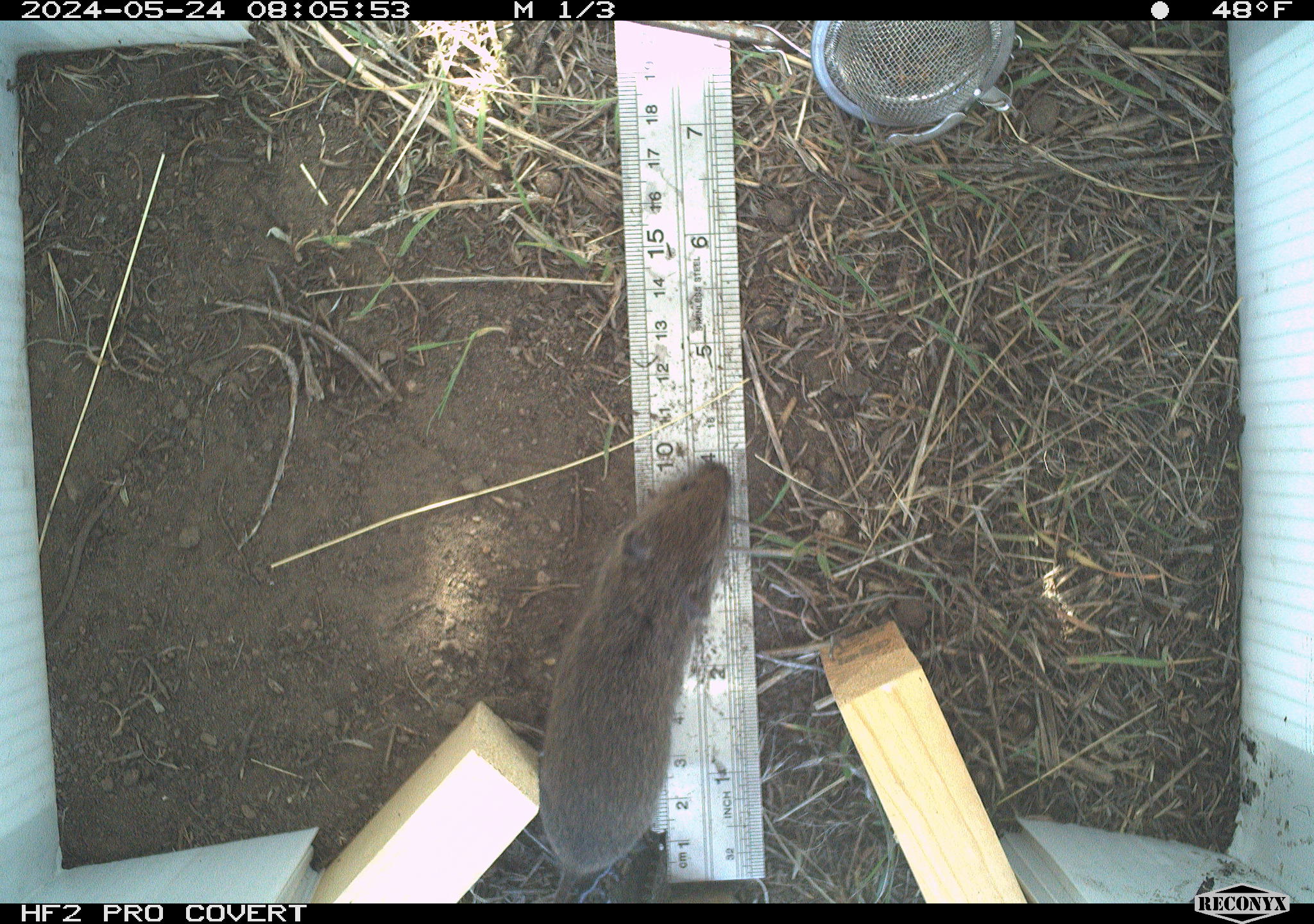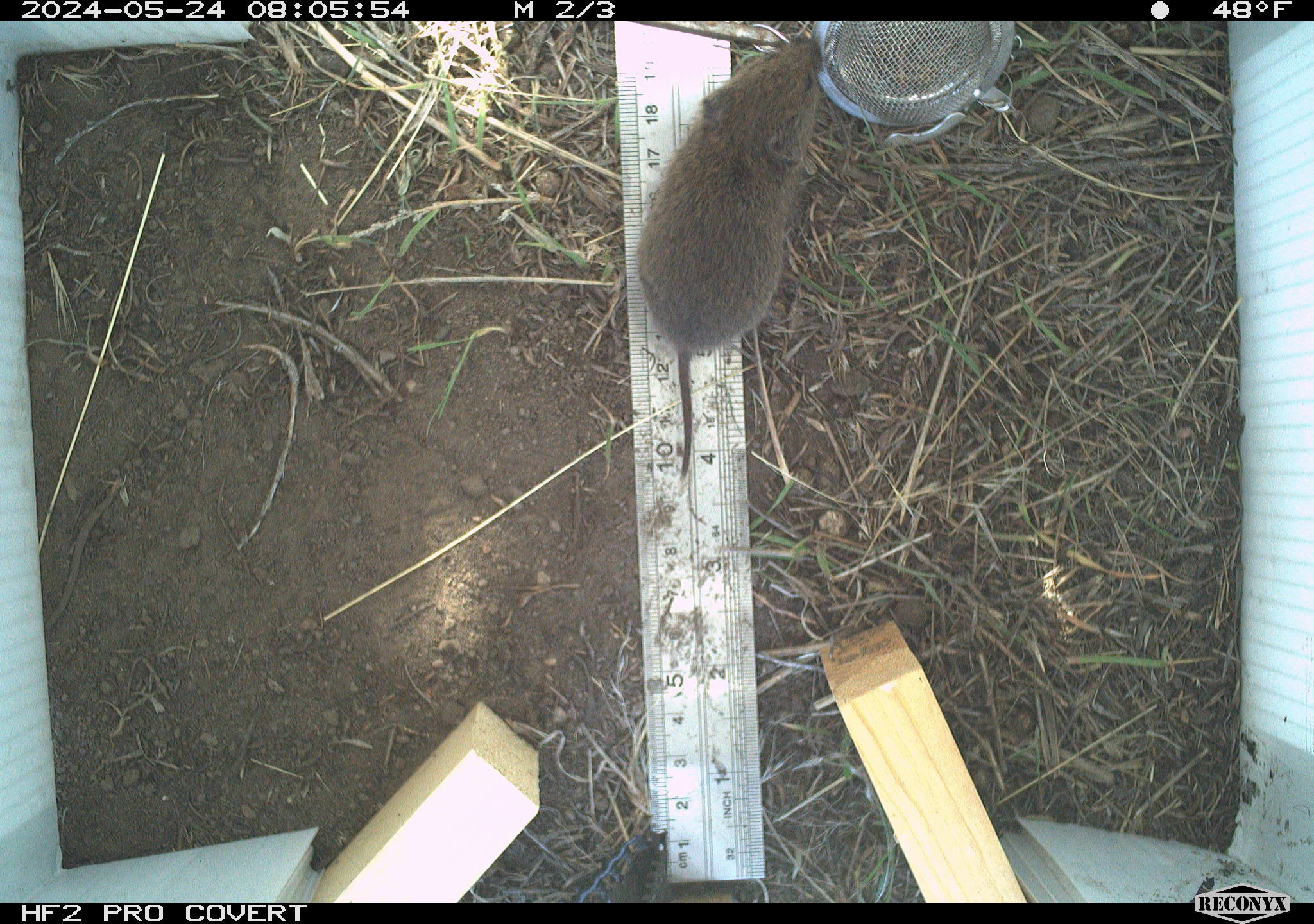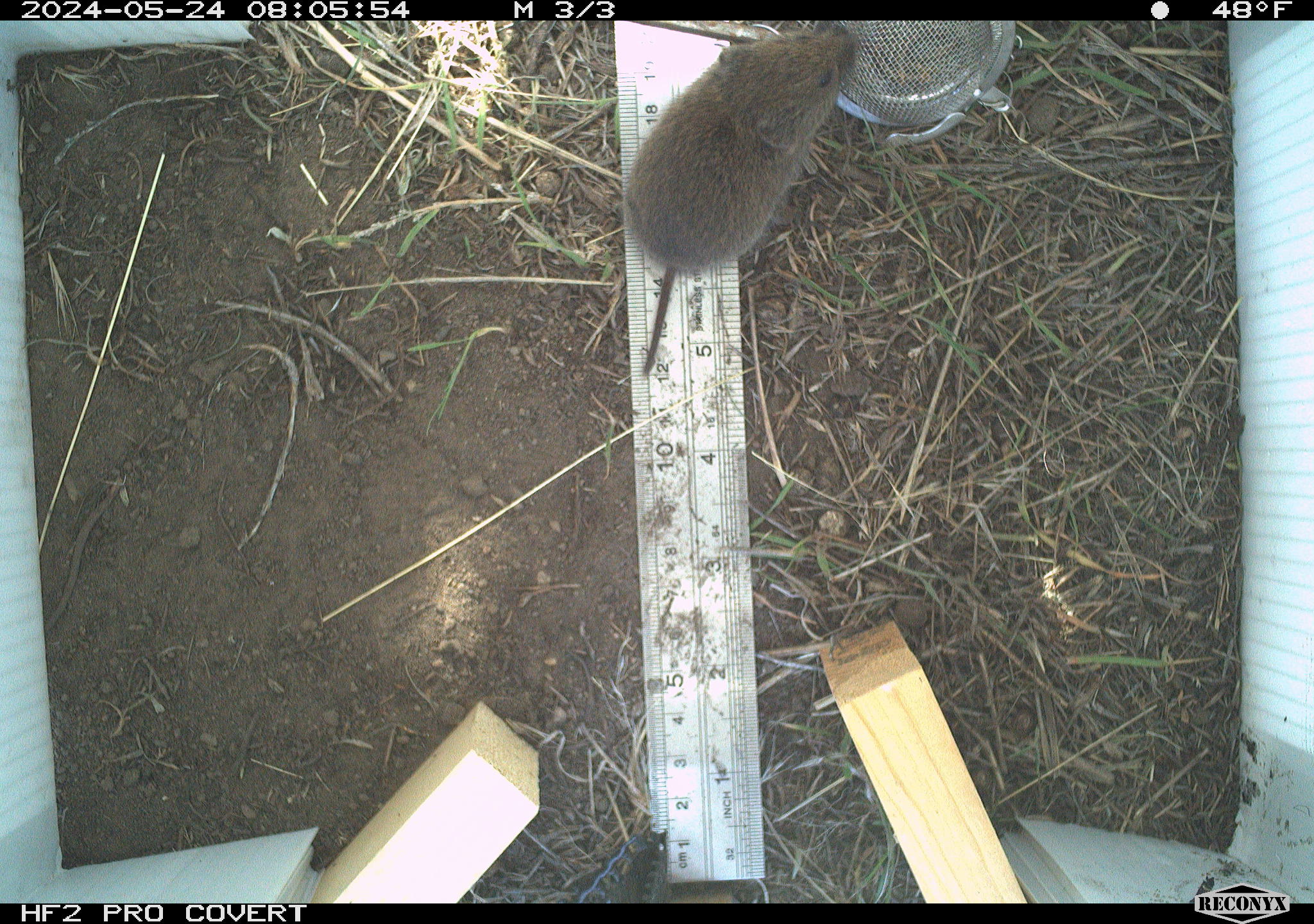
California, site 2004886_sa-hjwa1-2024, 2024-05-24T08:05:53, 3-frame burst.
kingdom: Animalia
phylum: Chordata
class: Mammalia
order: Rodentia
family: Cricetidae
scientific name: Cricetidae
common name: hamsters, voles, lemmings, and allies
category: cricetidae family